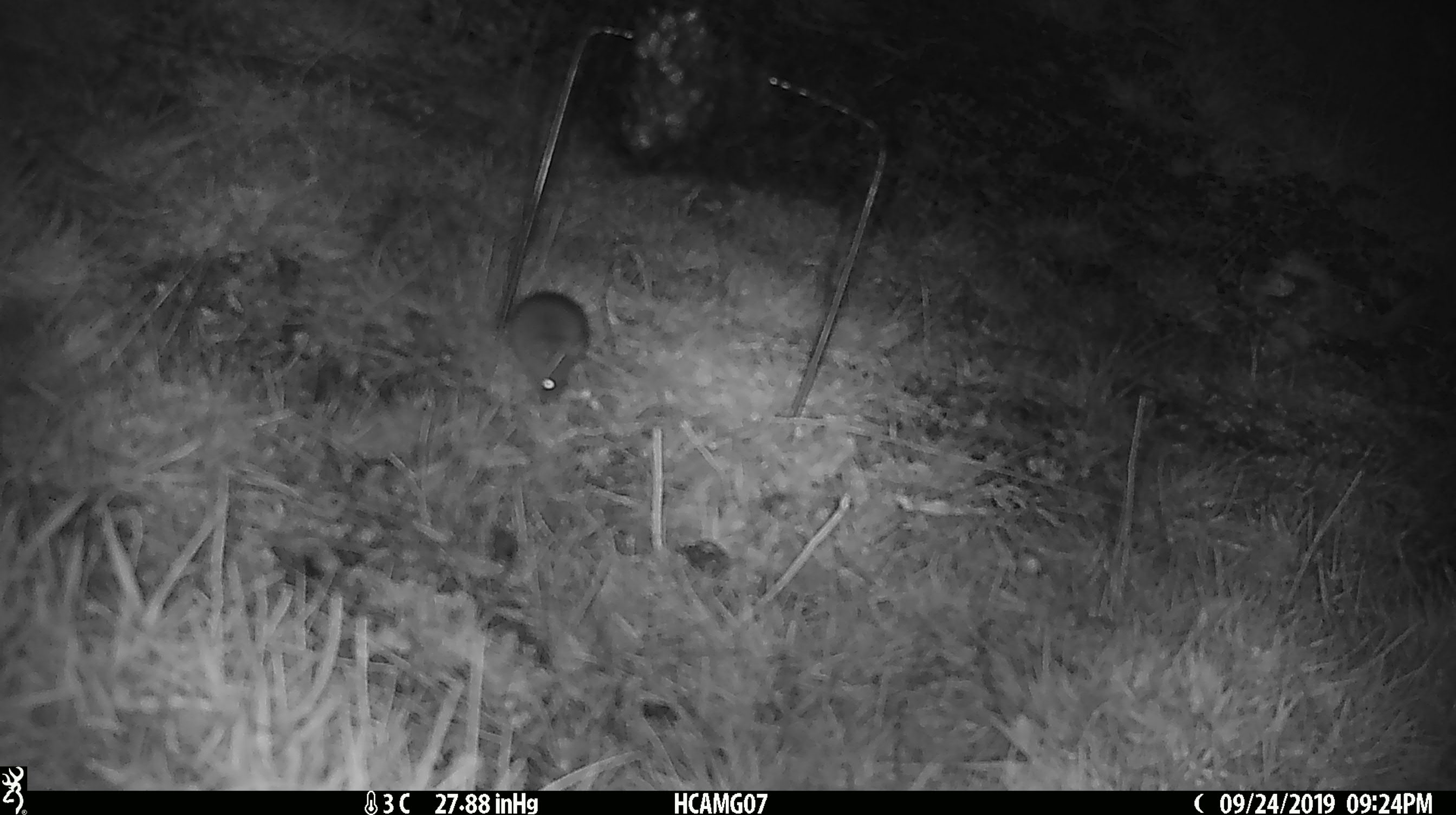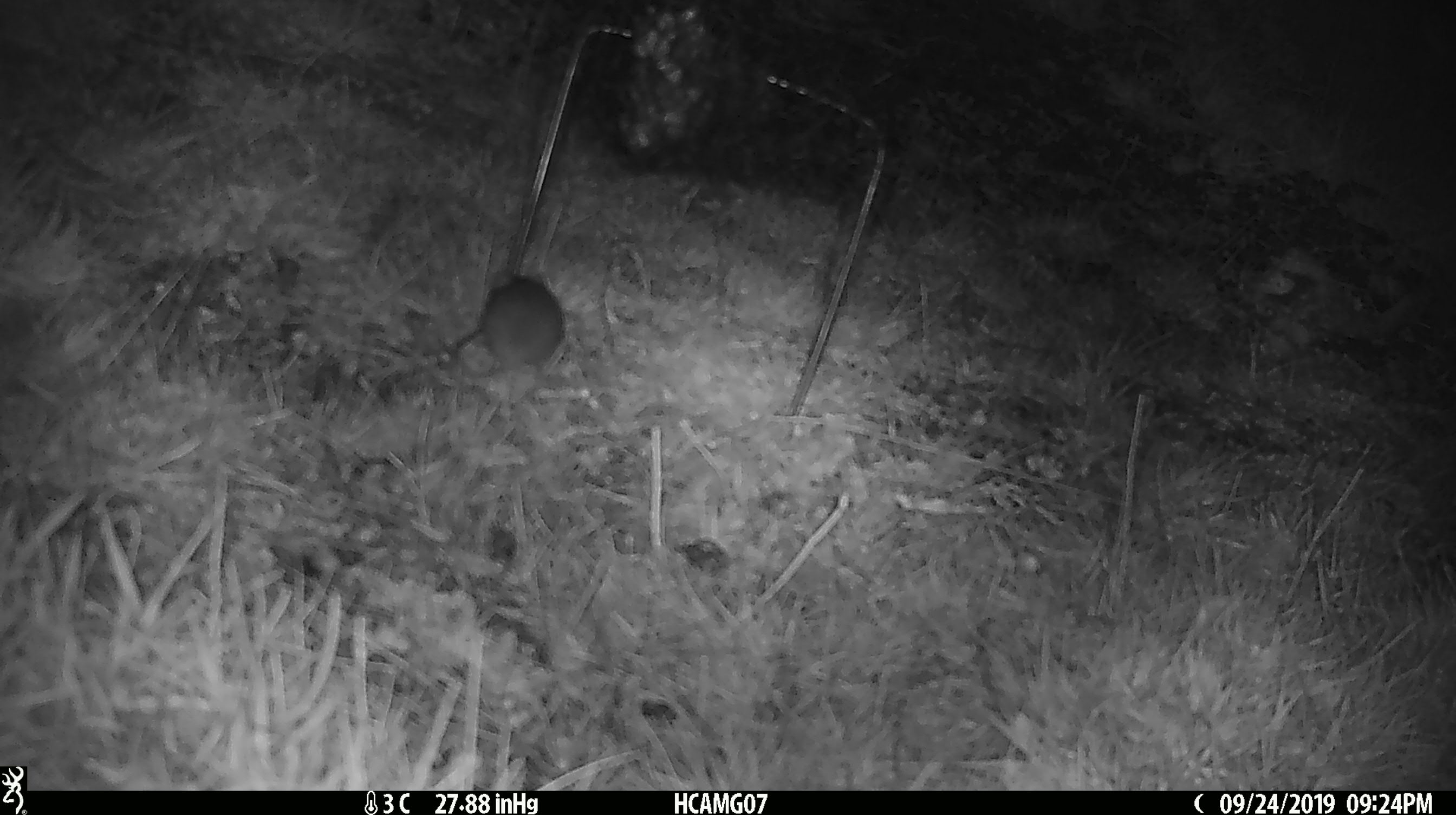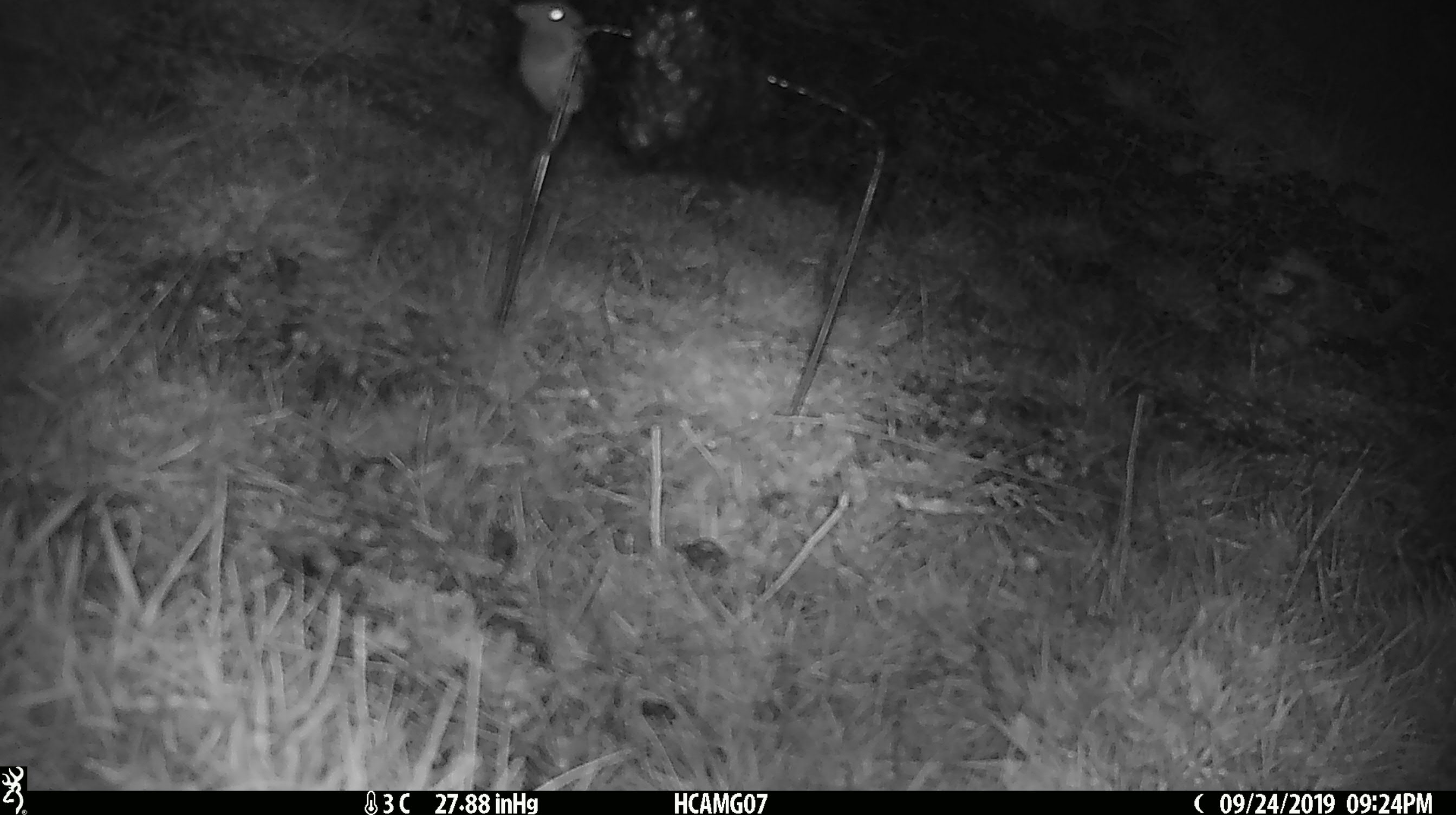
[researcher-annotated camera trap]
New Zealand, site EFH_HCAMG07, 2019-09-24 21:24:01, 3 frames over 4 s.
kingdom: Animalia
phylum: Chordata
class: Mammalia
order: Rodentia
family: Muridae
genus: Mus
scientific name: Mus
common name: mouse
Mouse (Mus).